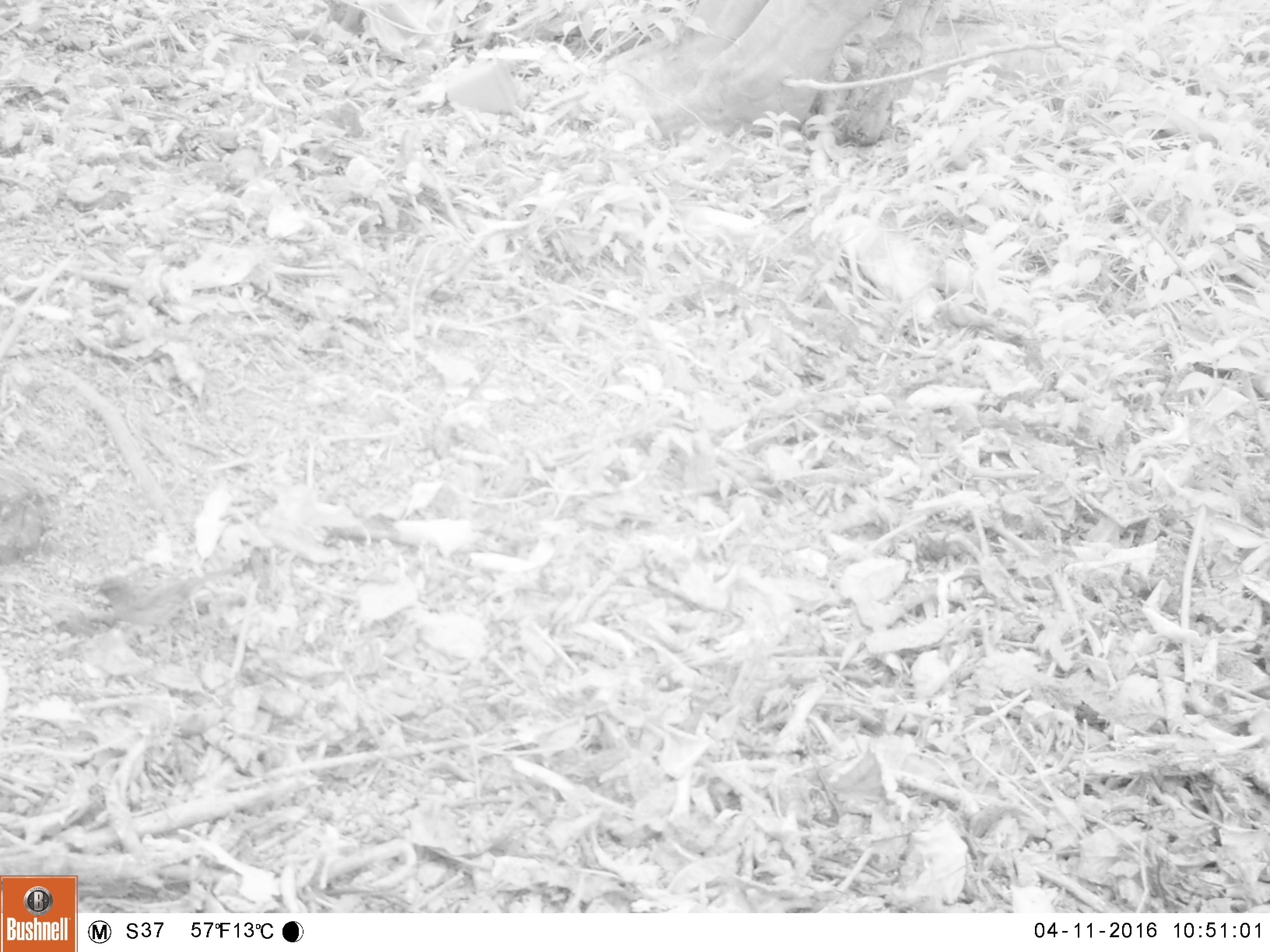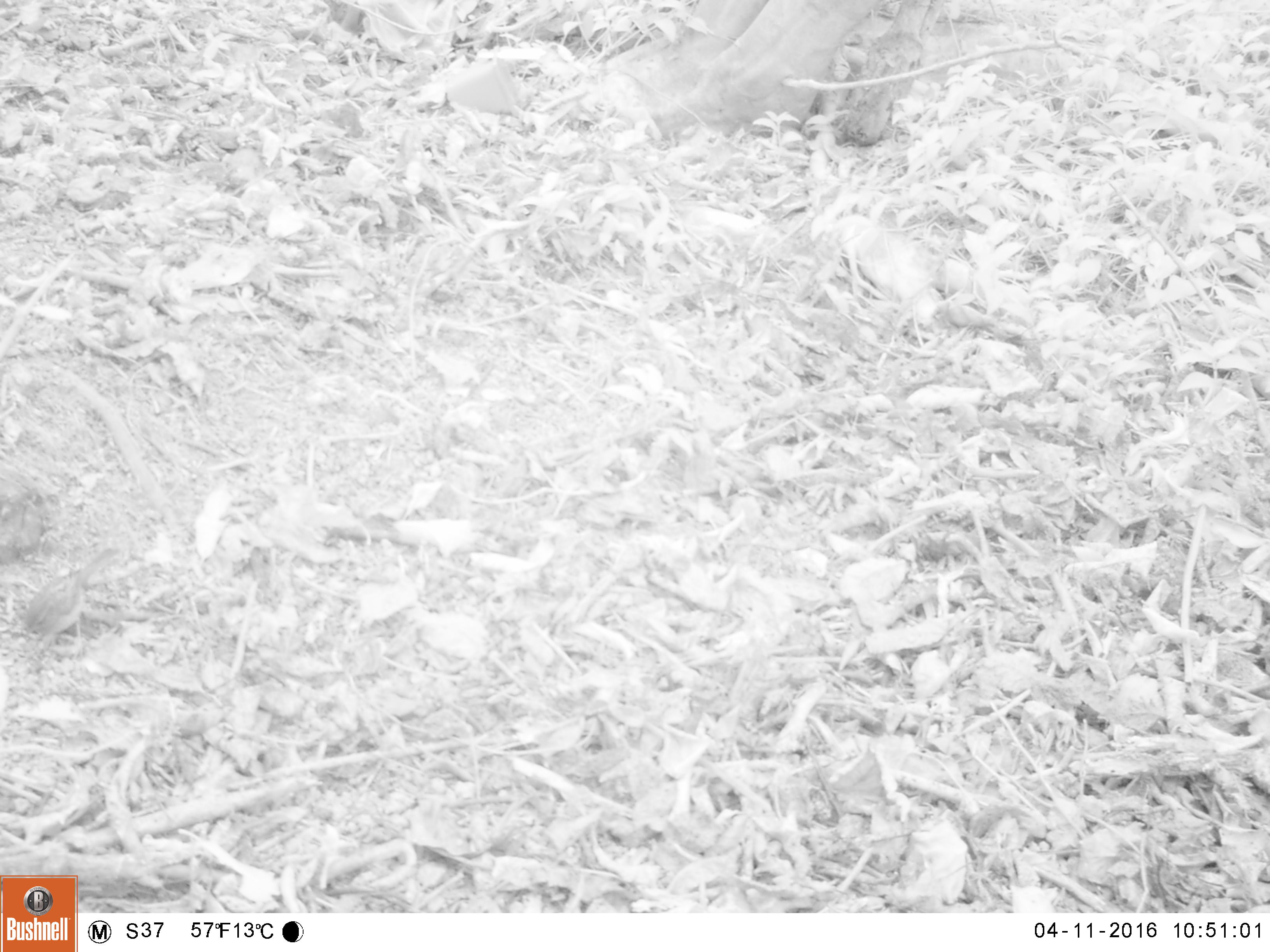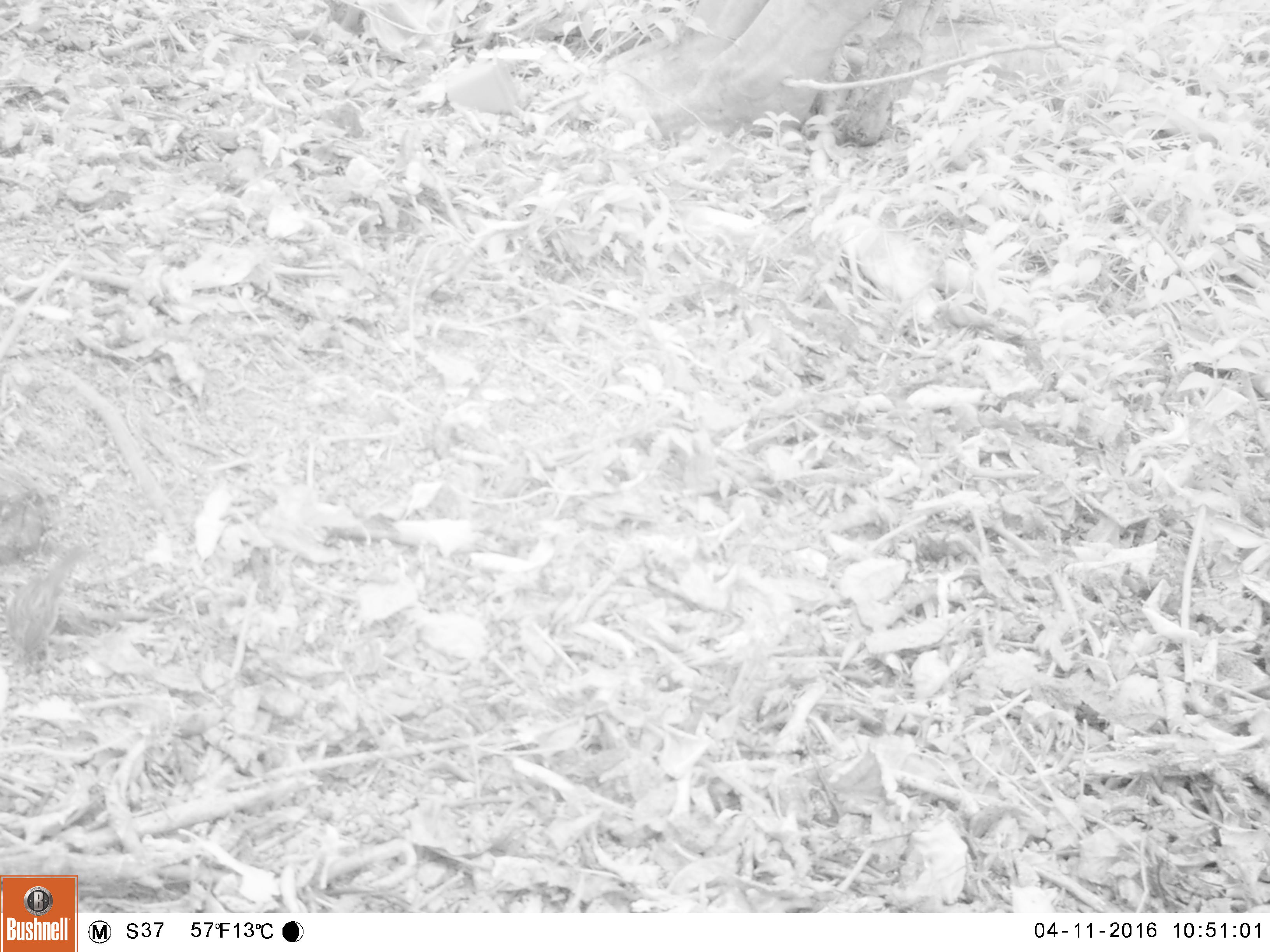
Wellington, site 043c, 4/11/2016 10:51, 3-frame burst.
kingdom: Animalia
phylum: Chordata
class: Aves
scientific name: Aves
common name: bird